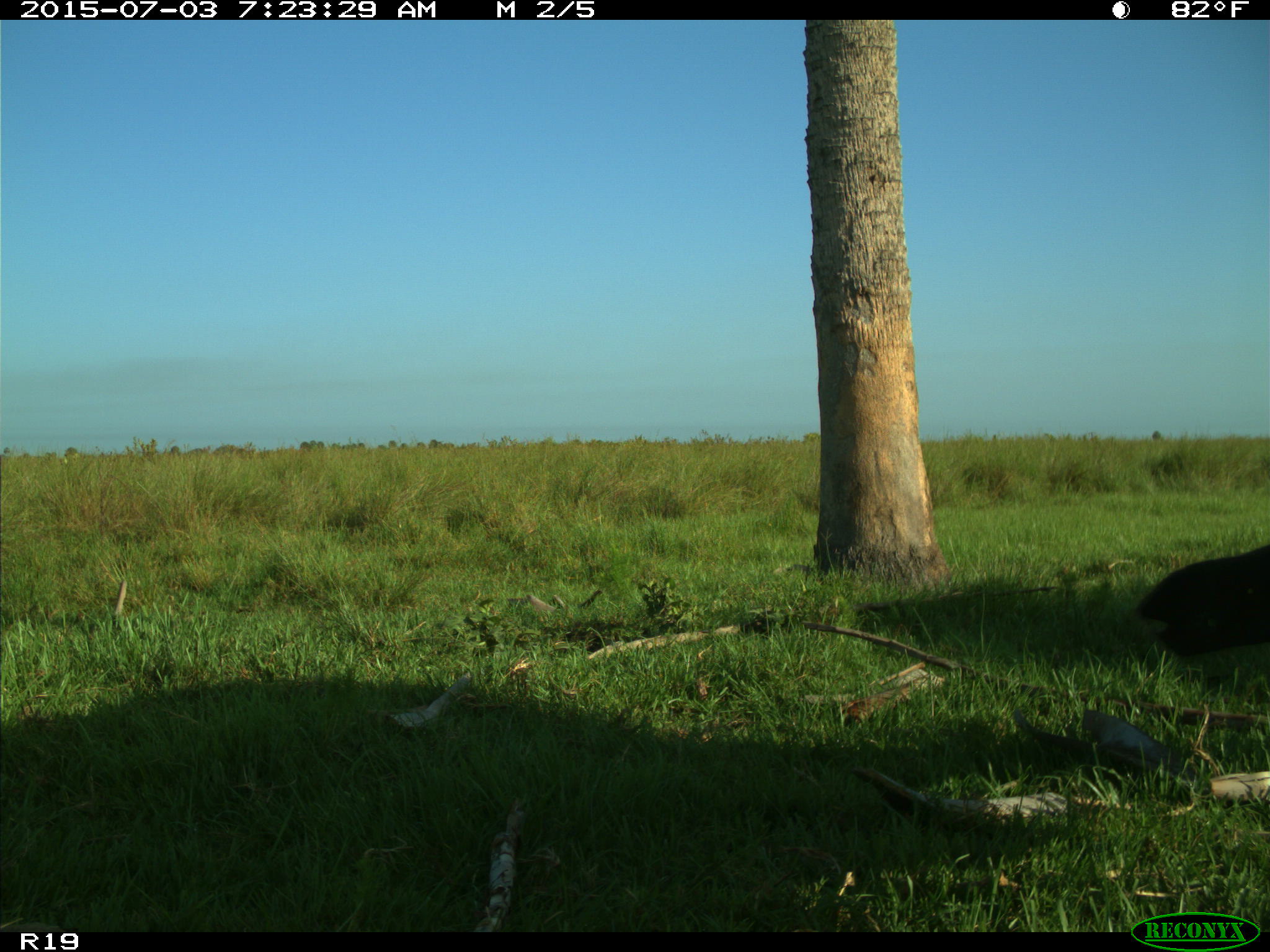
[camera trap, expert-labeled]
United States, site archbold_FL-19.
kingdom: Animalia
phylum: Chordata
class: Mammalia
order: Artiodactyla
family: Bovidae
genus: Bos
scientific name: Bos taurus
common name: domestic cow